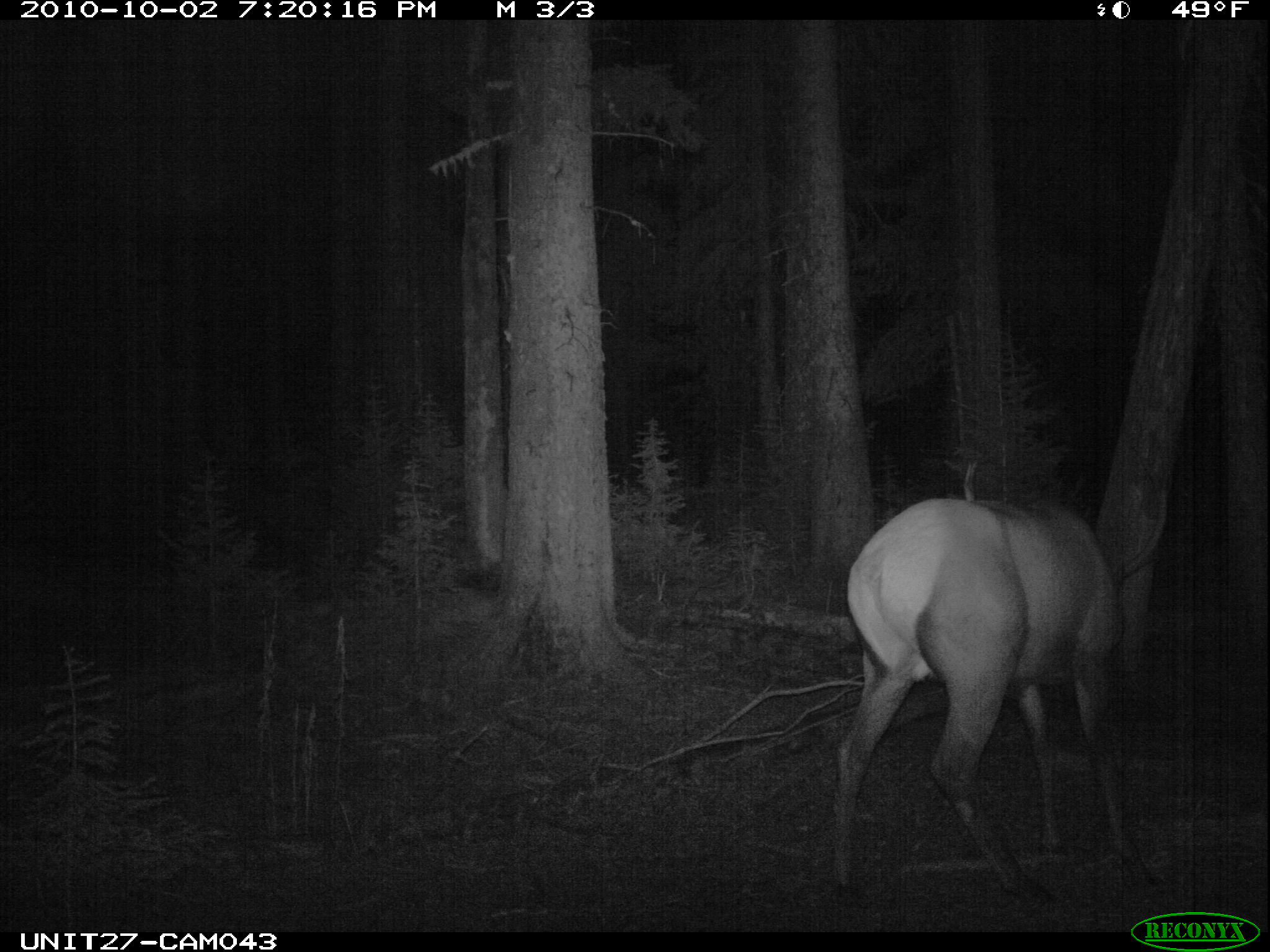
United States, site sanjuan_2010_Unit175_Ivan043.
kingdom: Animalia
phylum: Chordata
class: Mammalia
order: Artiodactyla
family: Cervidae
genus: Cervus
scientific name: Cervus elaphus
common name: red deer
Cervus elaphus (red deer).